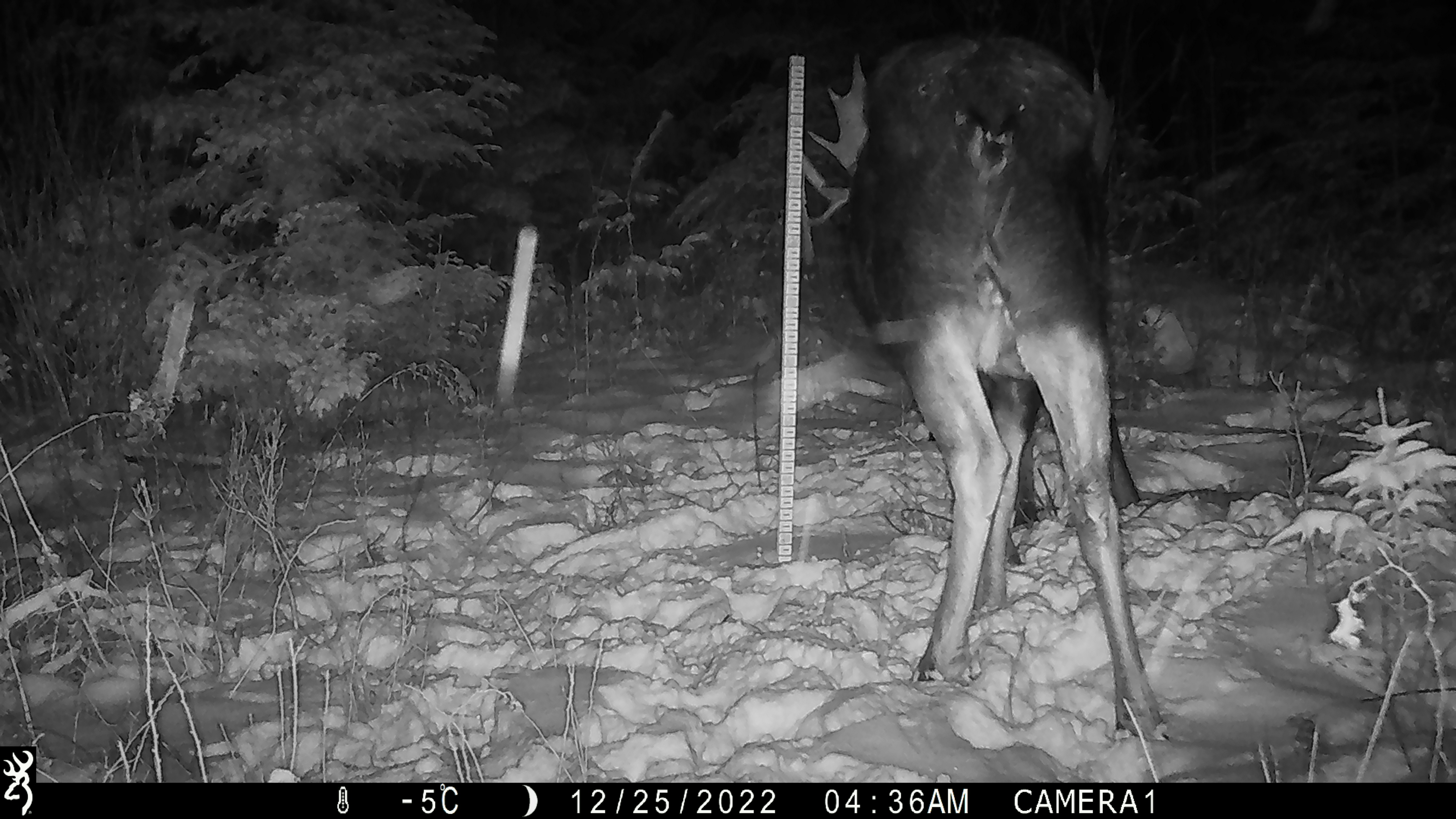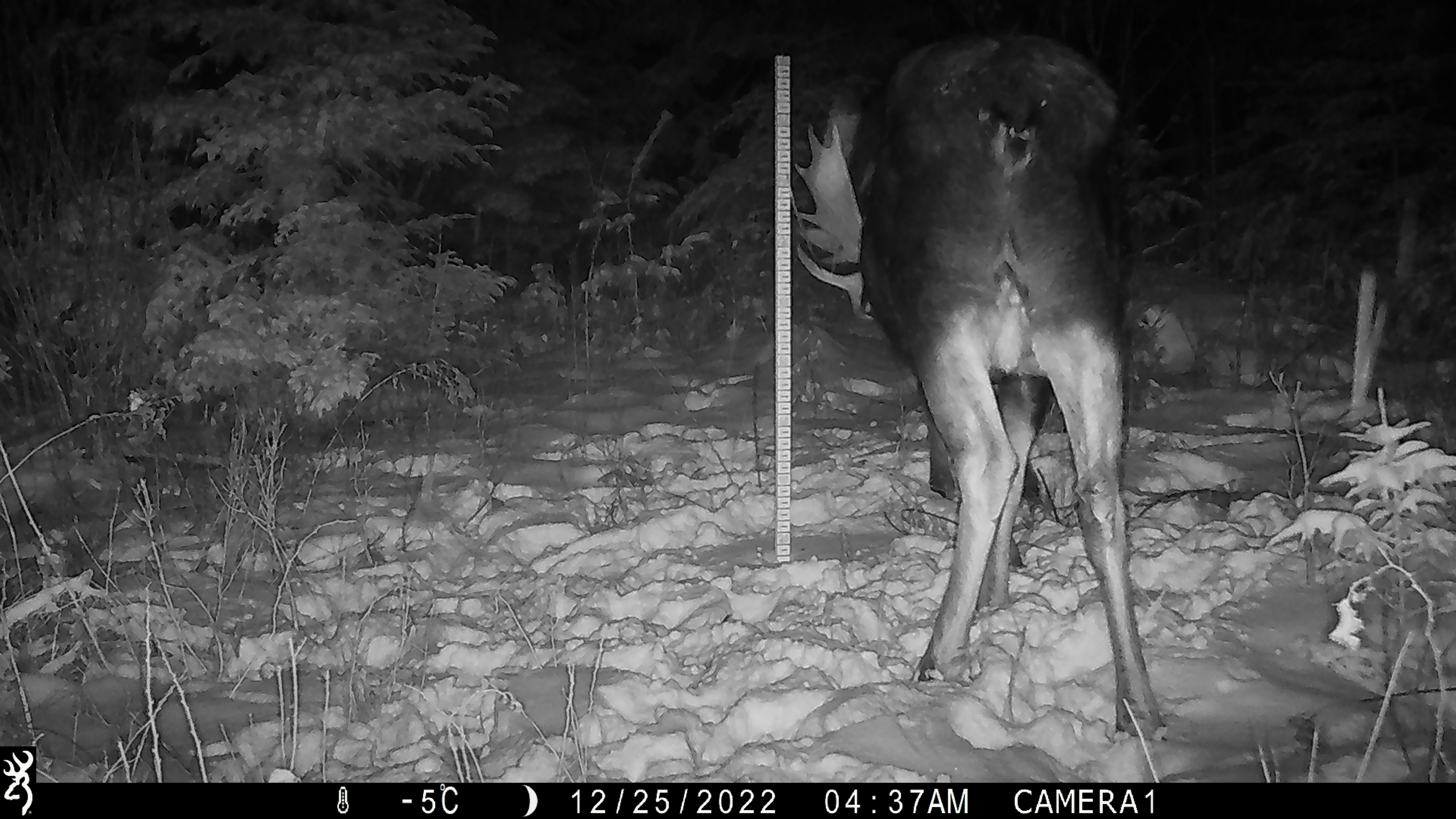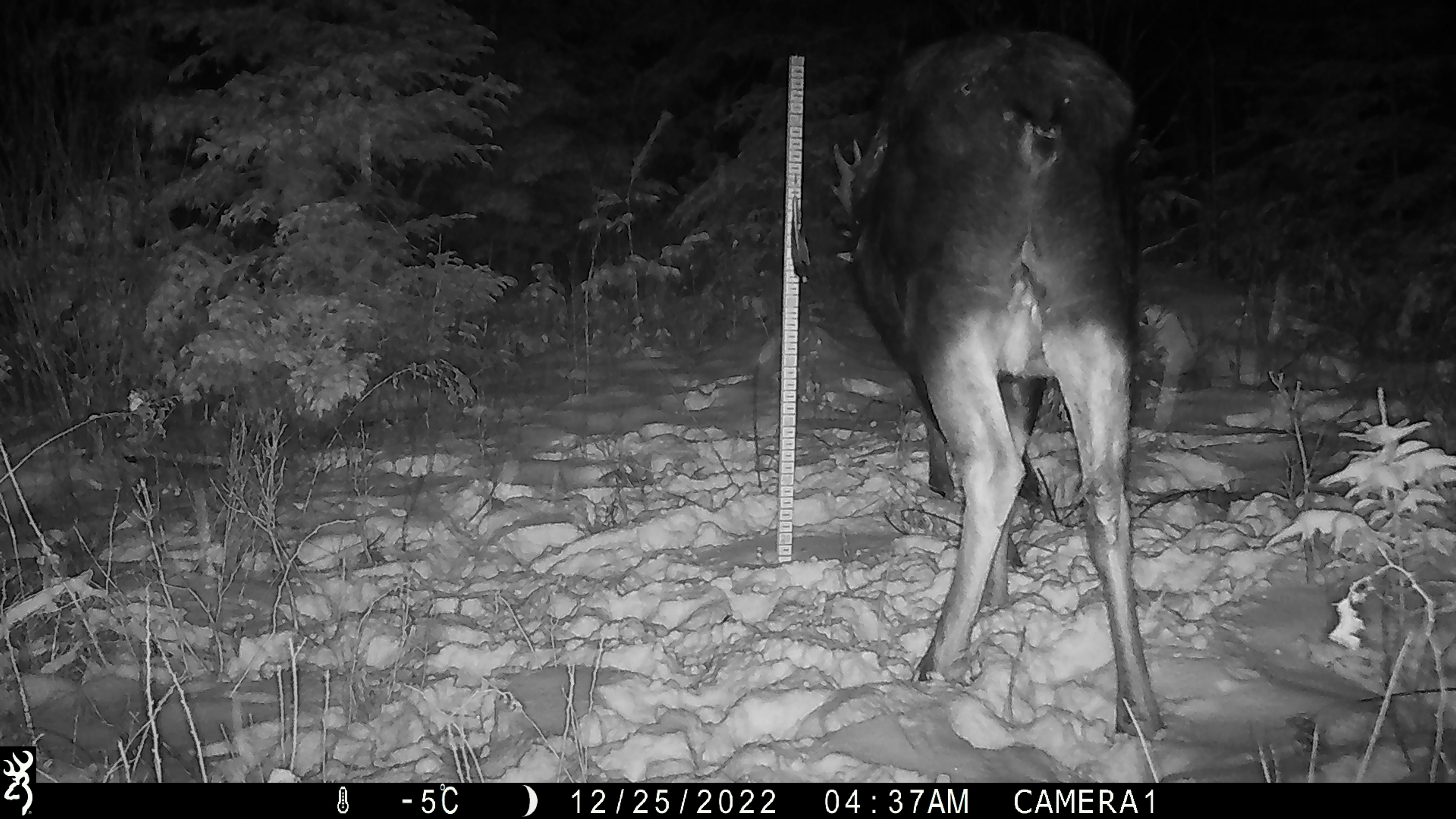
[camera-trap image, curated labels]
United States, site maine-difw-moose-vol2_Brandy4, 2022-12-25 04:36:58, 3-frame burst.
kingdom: Animalia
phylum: Chordata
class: Mammalia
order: Artiodactyla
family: Cervidae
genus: Alces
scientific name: Alces alces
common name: moose